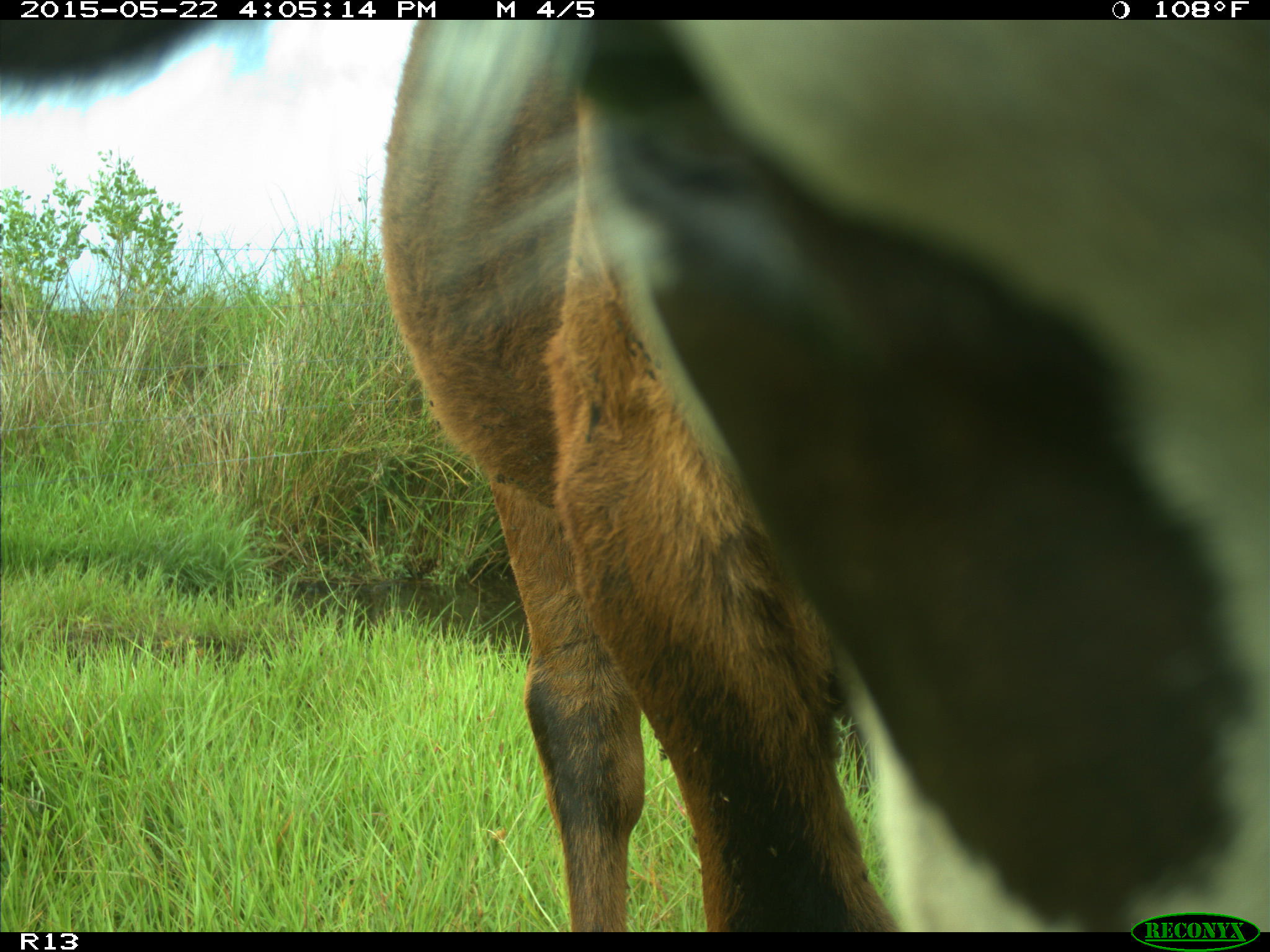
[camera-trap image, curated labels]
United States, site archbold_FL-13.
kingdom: Animalia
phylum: Chordata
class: Mammalia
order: Artiodactyla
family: Bovidae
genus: Bos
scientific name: Bos taurus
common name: domestic cow